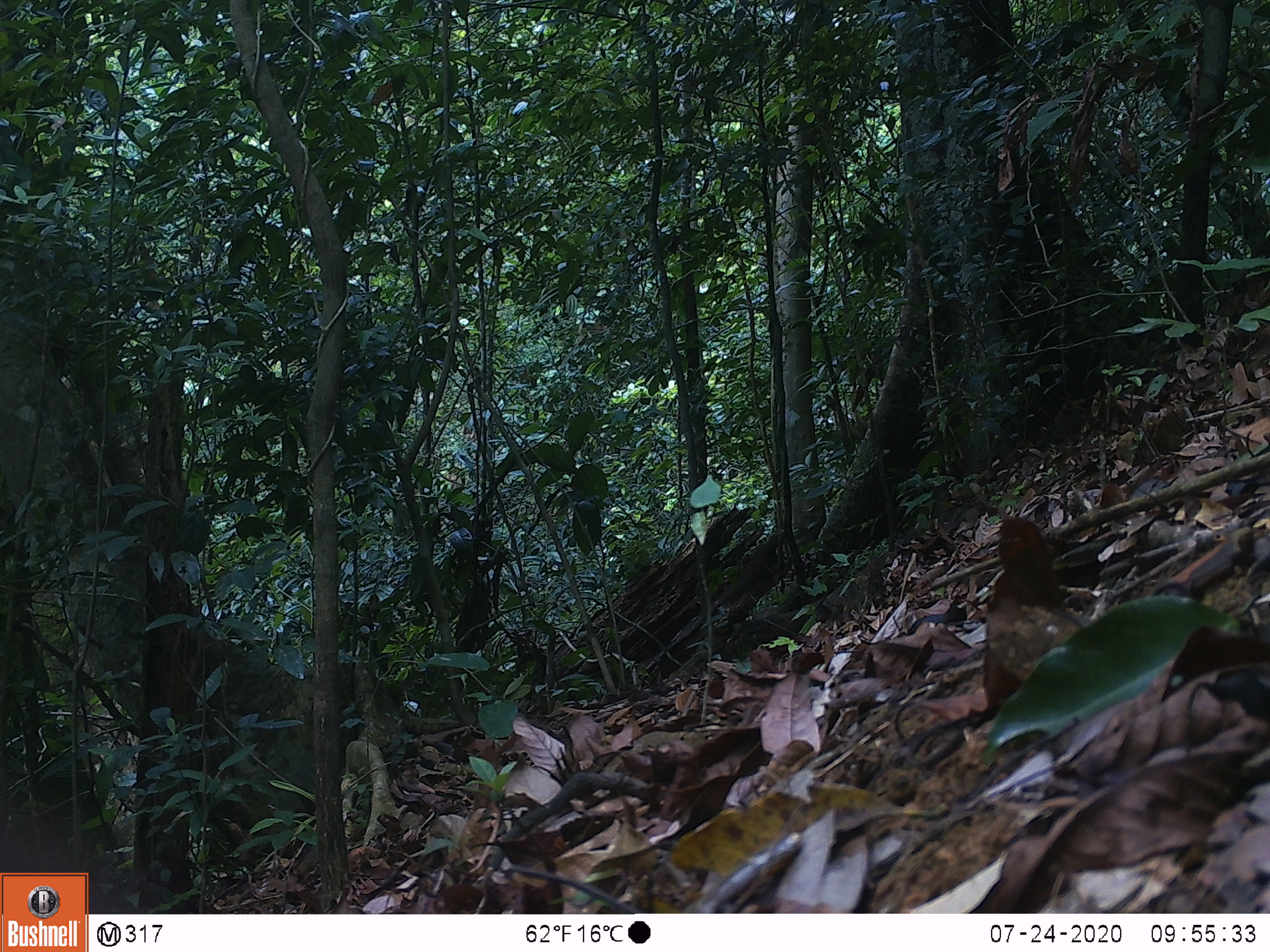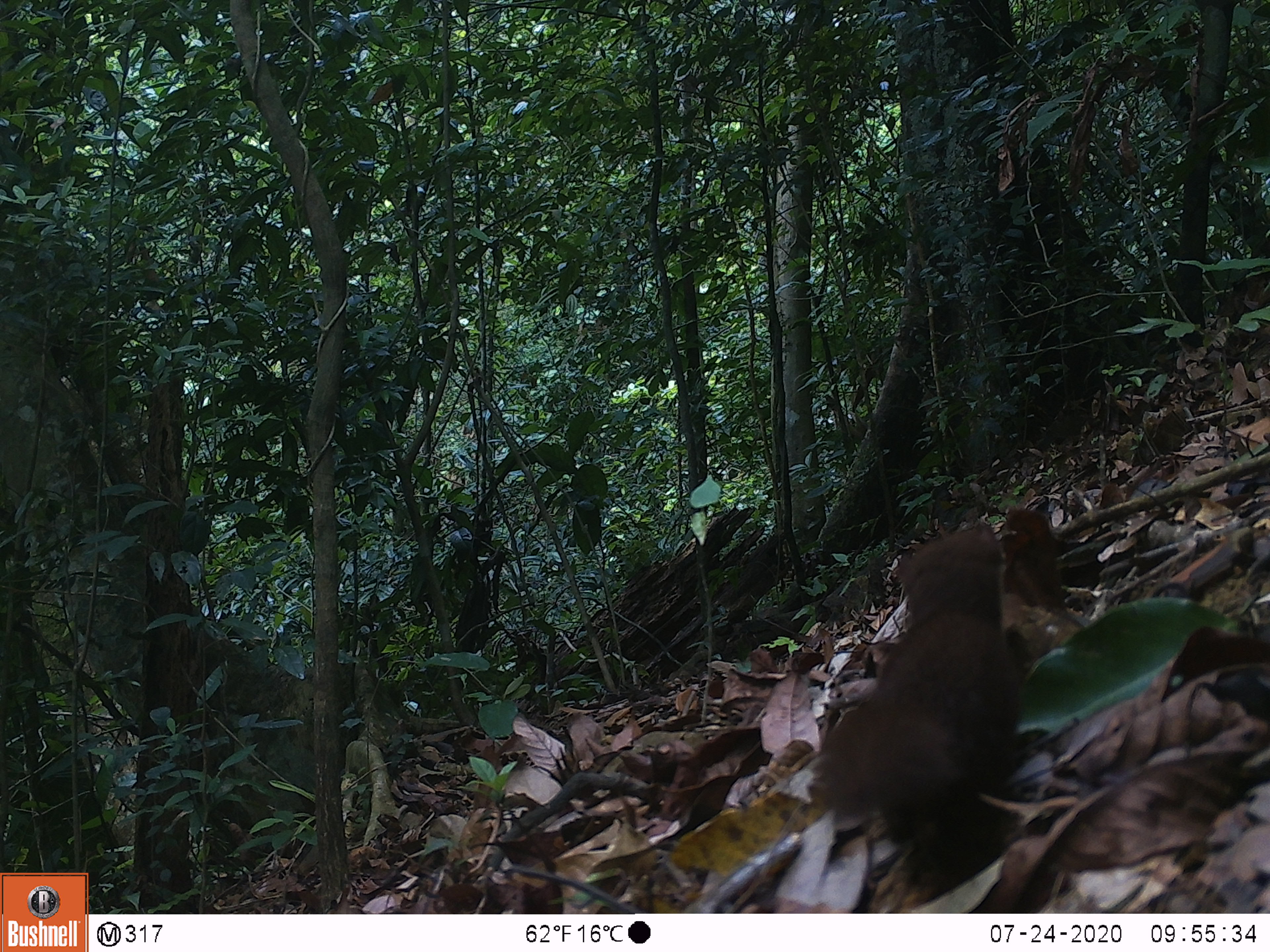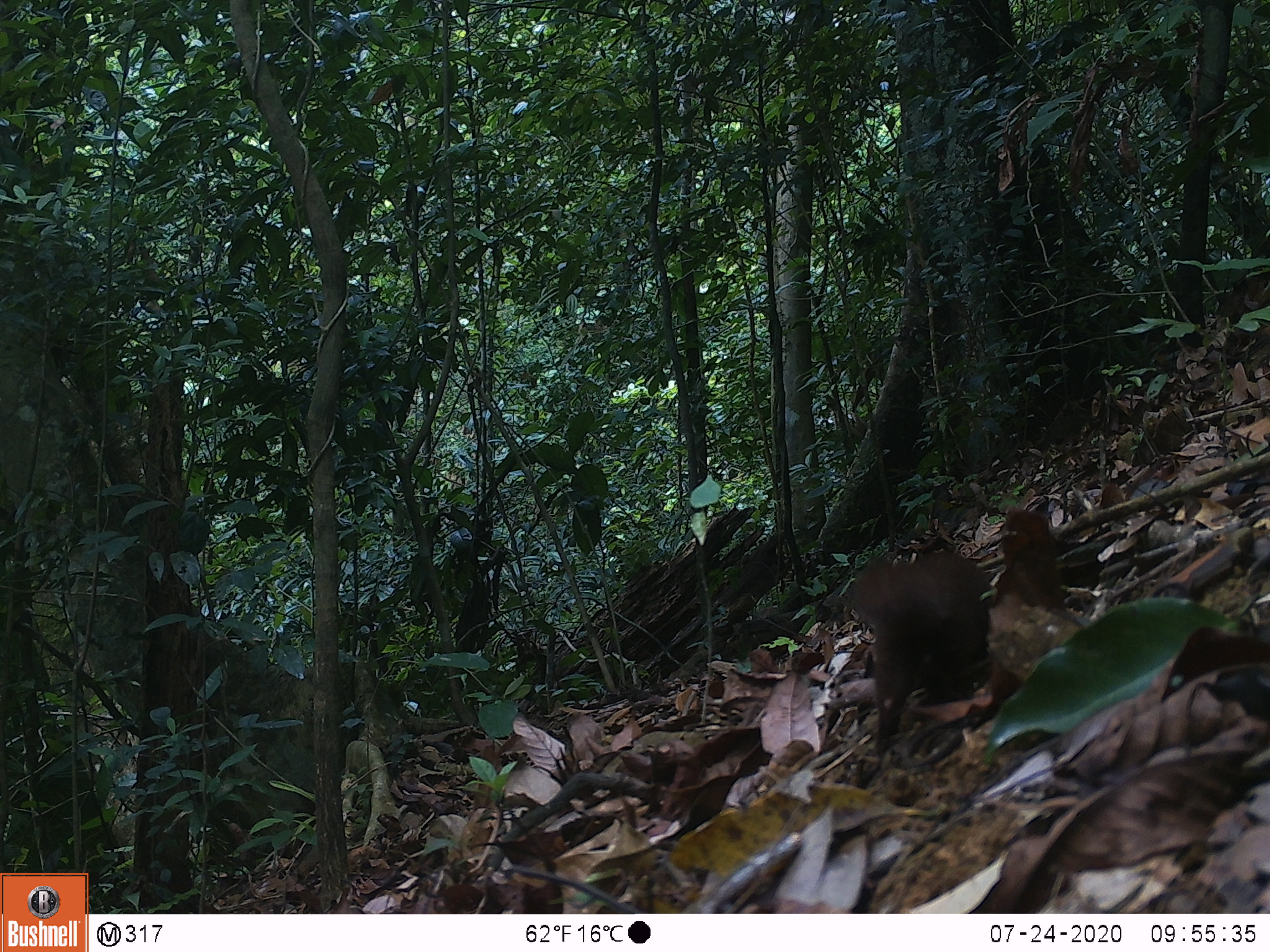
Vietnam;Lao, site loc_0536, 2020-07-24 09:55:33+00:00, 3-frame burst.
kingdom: Animalia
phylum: Chordata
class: Mammalia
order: Carnivora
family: Mustelidae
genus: Mustela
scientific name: Mustela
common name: weasel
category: unidentified weasel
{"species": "unidentified weasel (weasel) (Mustela)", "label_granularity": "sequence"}